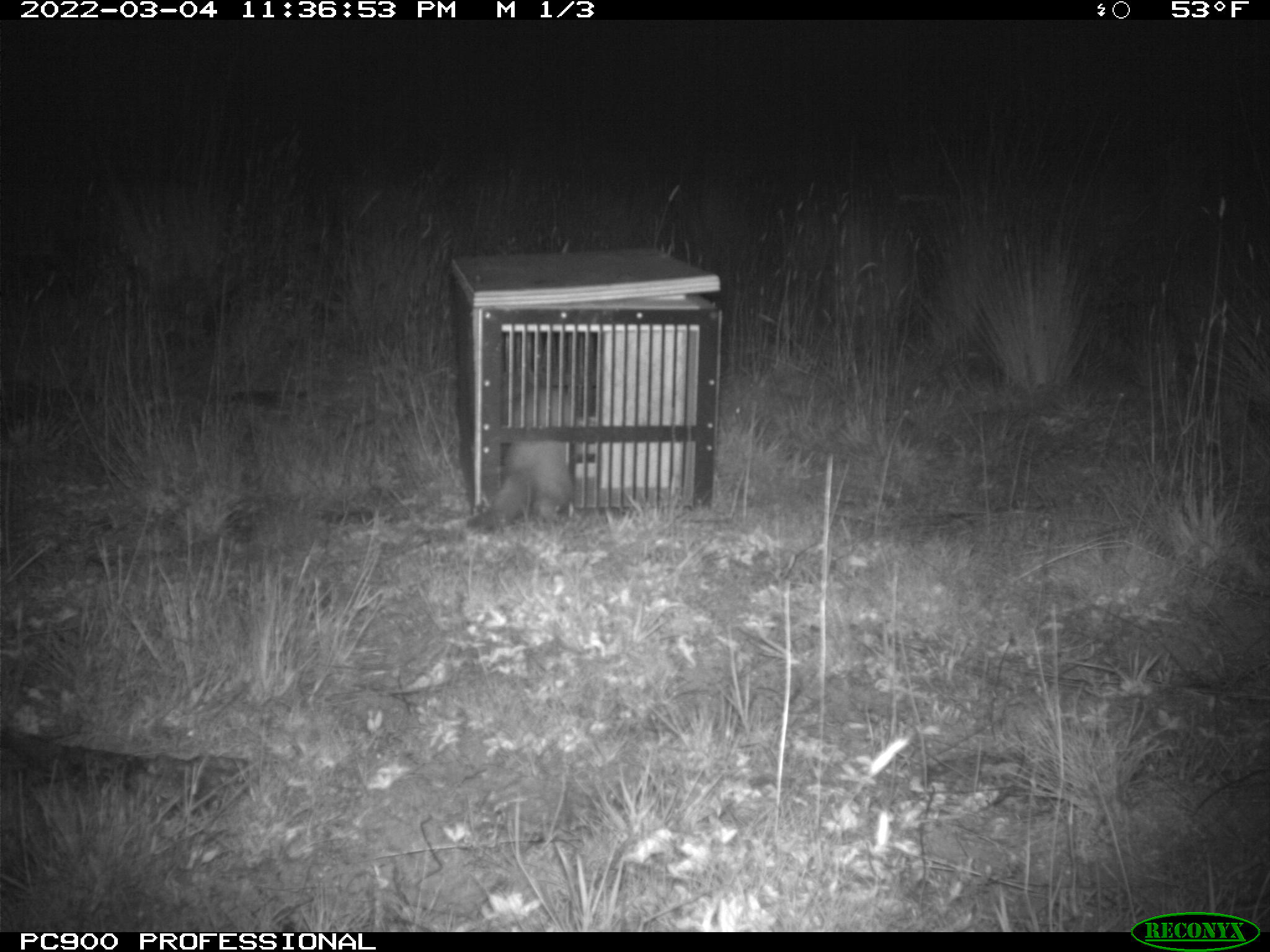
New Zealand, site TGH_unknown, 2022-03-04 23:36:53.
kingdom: Animalia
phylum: Chordata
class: Mammalia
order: Carnivora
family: Mustelidae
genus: Mustela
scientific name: Mustela furo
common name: ferret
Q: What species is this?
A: Ferret (Mustela furo).